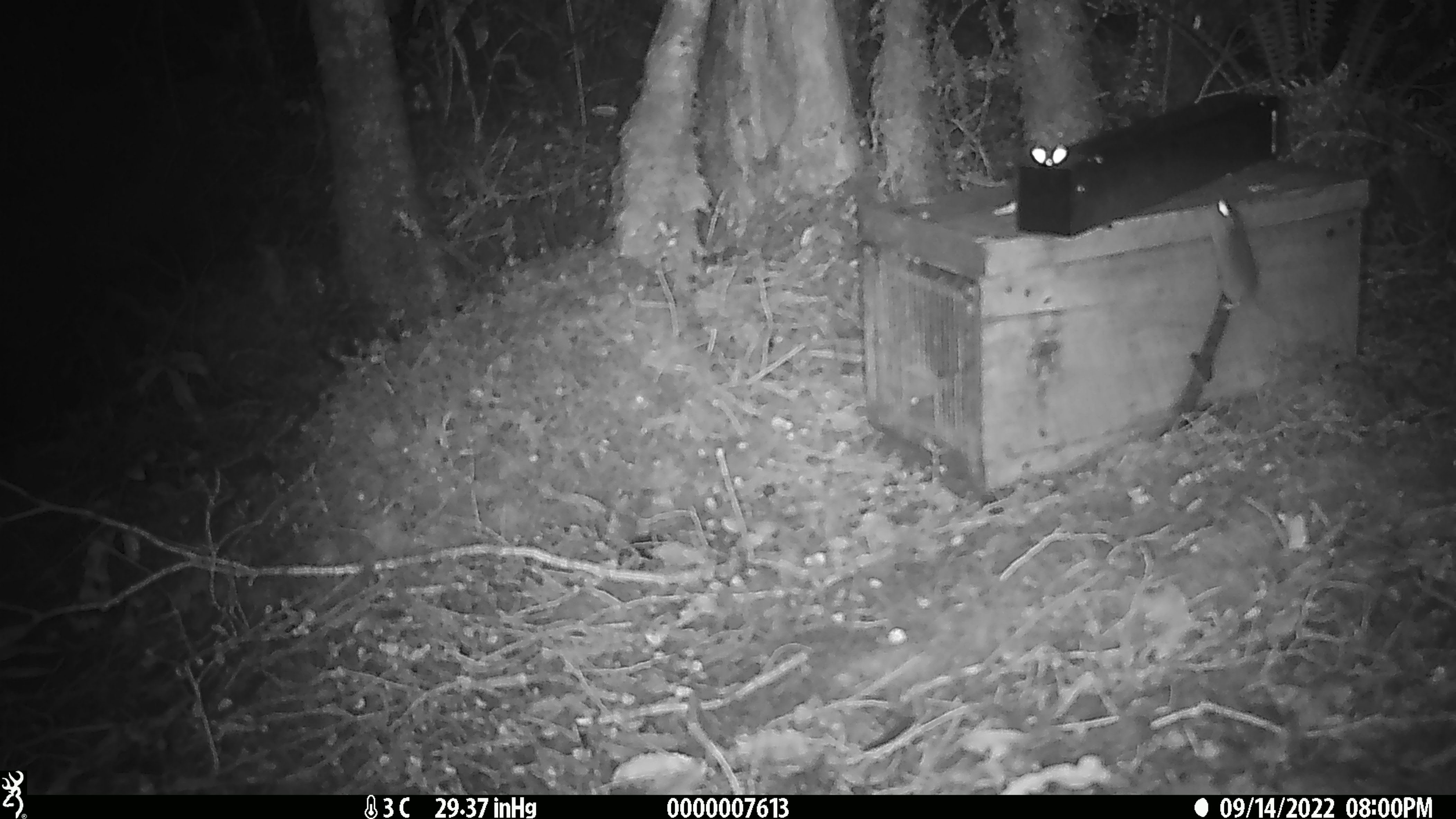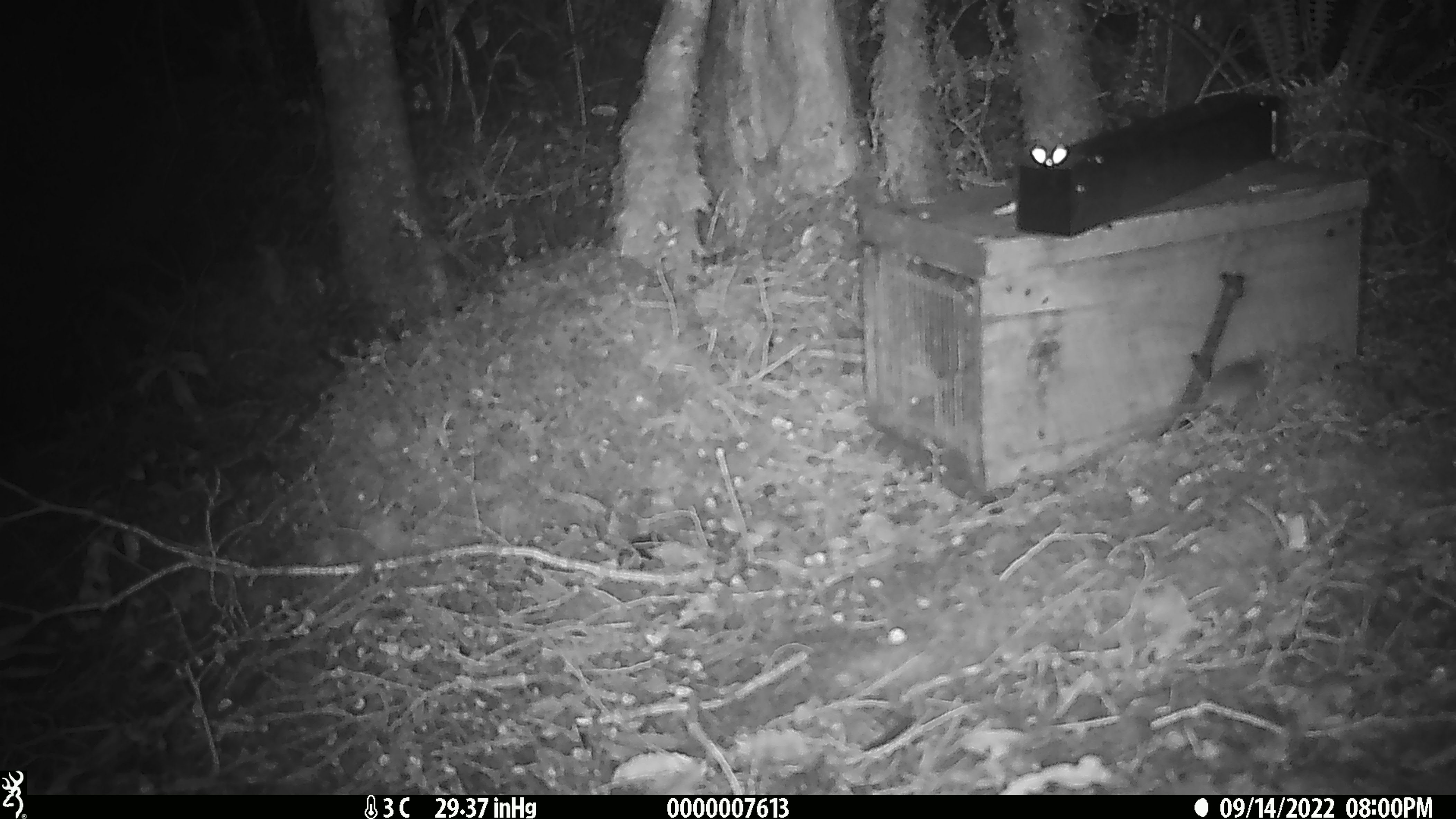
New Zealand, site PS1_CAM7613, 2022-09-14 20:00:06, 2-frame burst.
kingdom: Animalia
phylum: Chordata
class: Mammalia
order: Rodentia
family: Muridae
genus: Mus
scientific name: Mus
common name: mouse